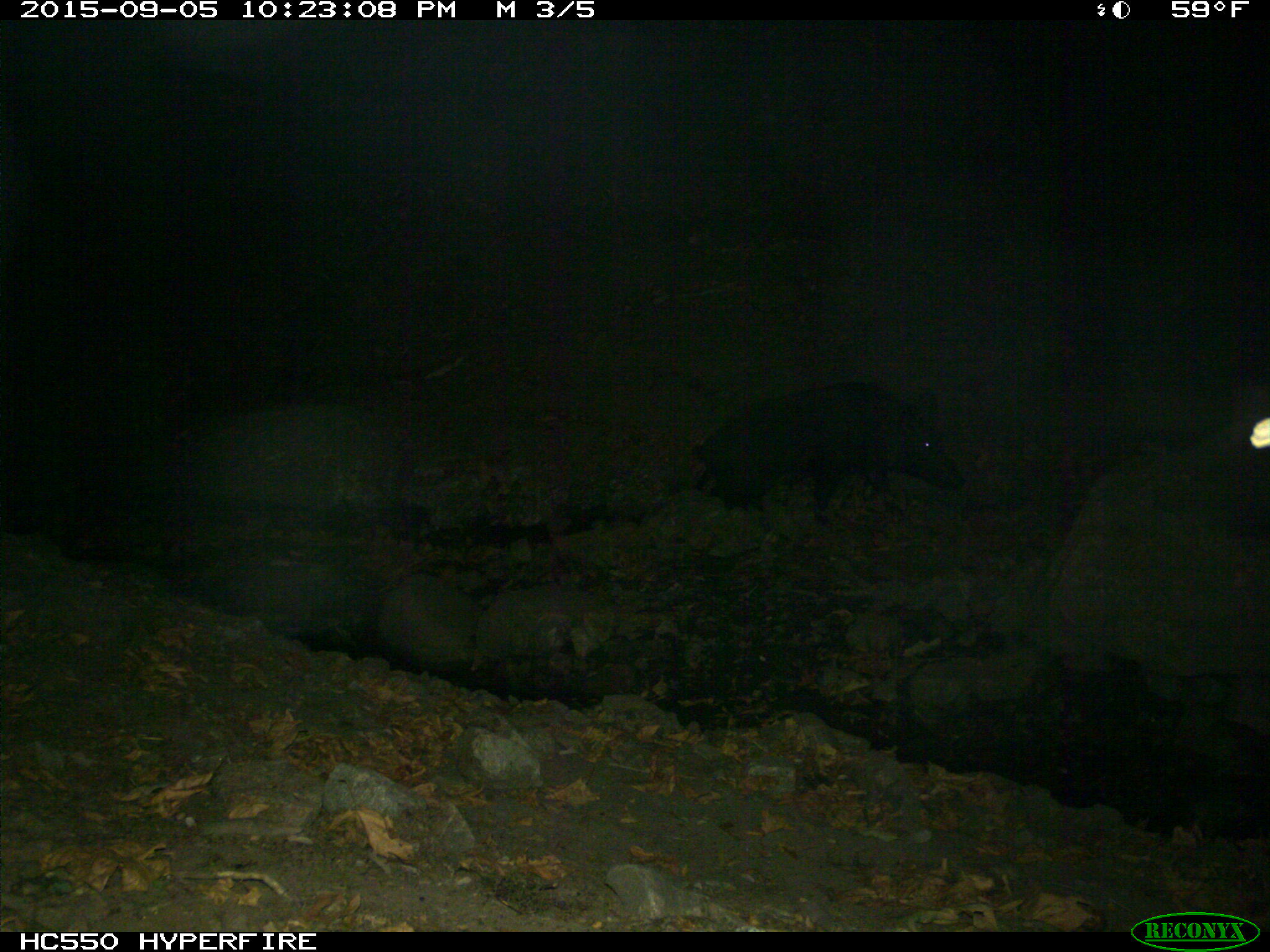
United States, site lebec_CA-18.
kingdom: Animalia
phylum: Chordata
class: Mammalia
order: Artiodactyla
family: Suidae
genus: Sus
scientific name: Sus scrofa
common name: wild boar